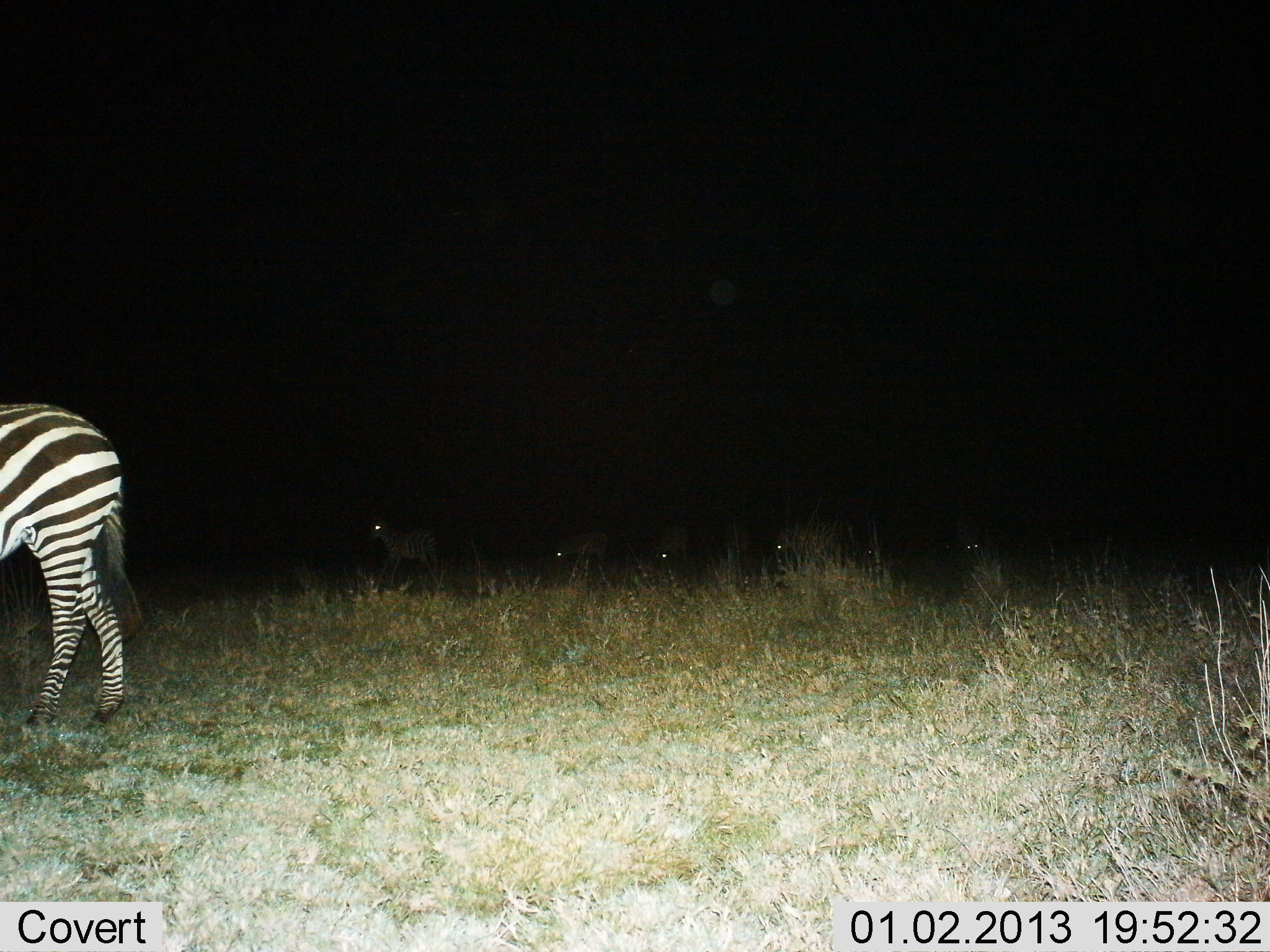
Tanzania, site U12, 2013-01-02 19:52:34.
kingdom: Animalia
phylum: Chordata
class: Mammalia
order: Perissodactyla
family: Equidae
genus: Equus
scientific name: Equus quagga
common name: plains zebra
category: zebra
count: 5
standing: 70%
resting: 0%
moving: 30%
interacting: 0%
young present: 0%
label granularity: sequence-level